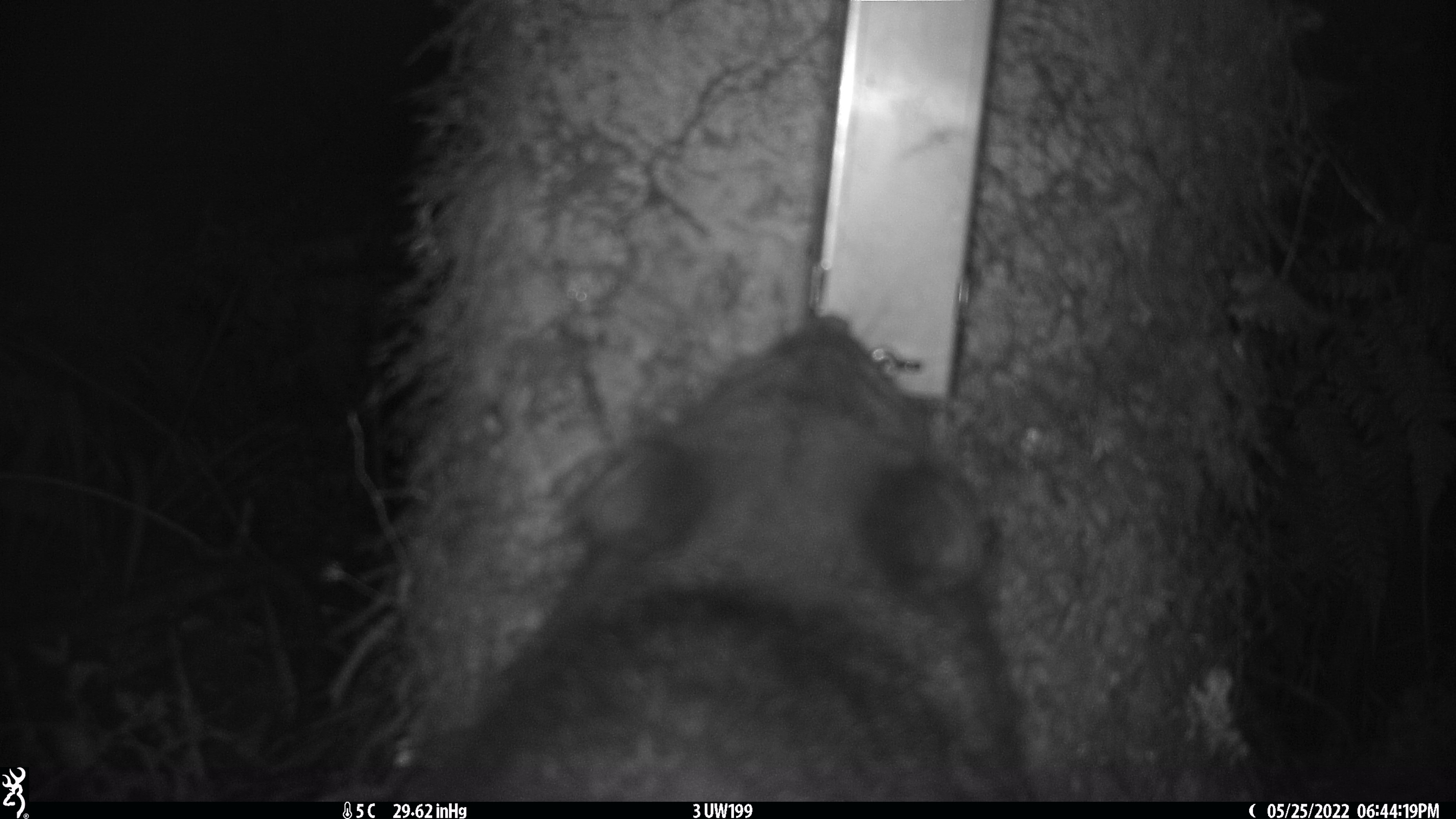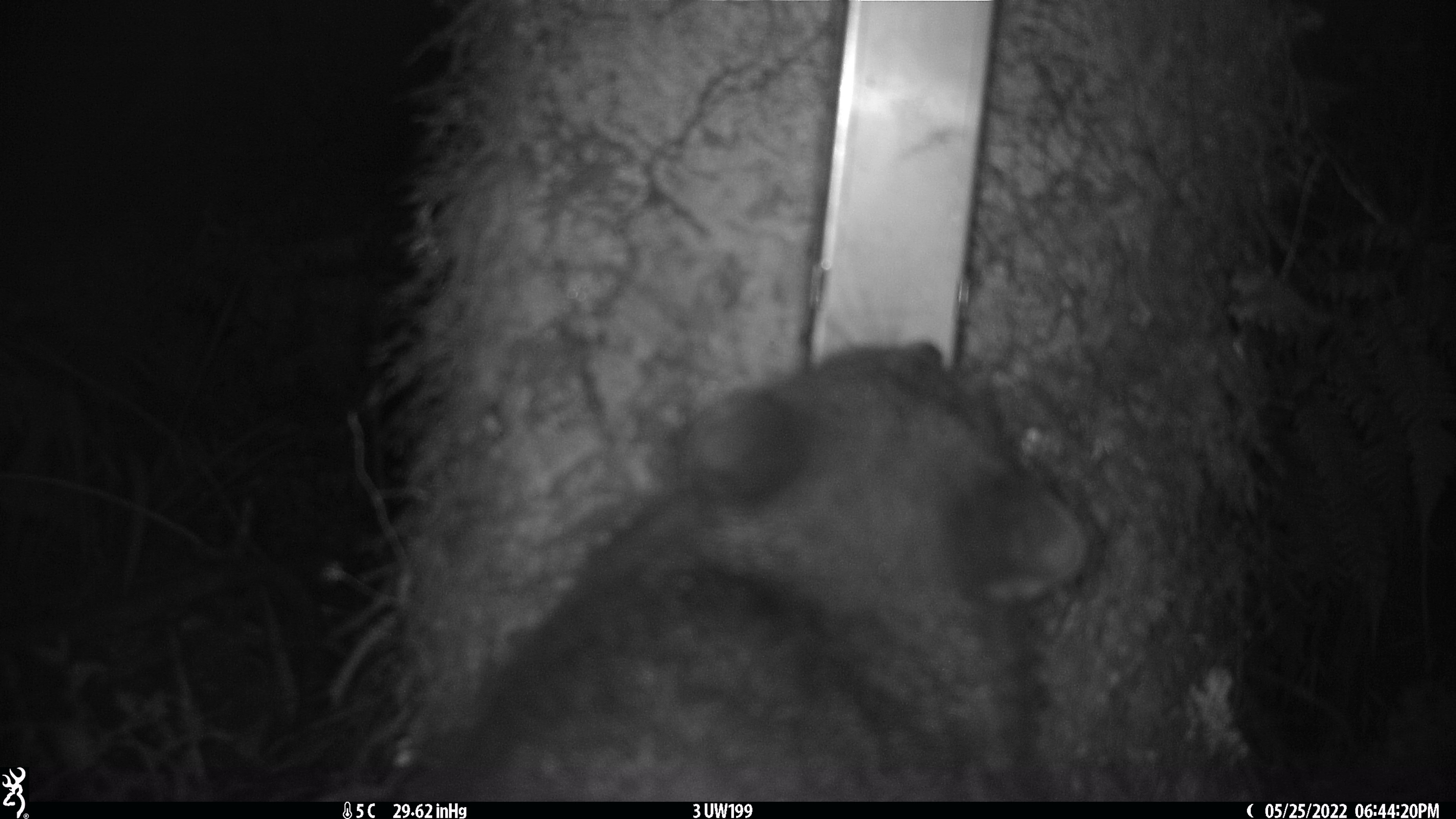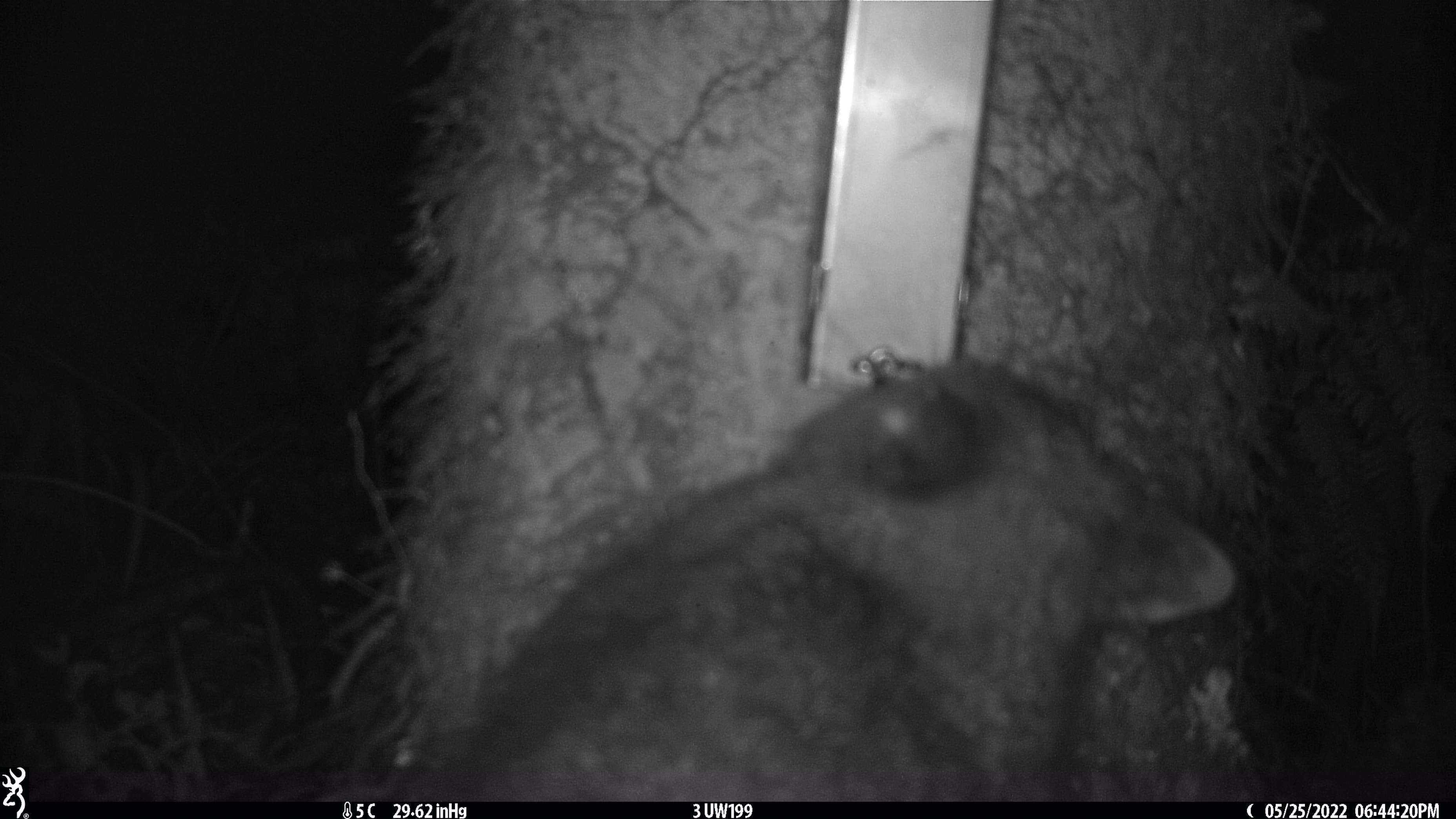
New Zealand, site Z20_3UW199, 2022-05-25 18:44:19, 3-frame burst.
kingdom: Animalia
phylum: Chordata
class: Mammalia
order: Diprotodontia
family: Phalangeridae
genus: Trichosurus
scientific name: Trichosurus vulpecula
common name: common brushtail possum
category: possum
Possum (common brushtail possum) (Trichosurus vulpecula).